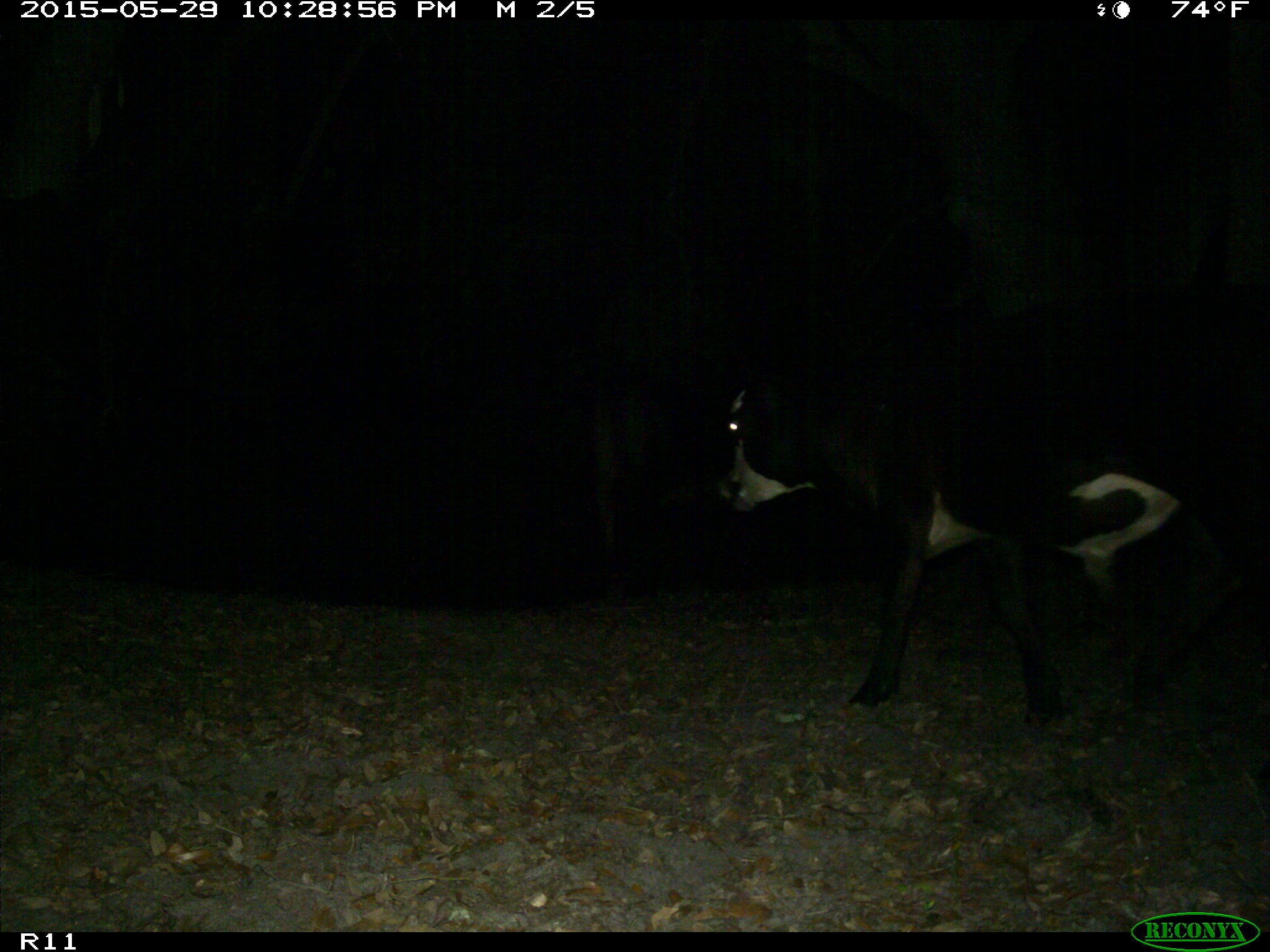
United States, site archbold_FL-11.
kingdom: Animalia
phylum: Chordata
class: Mammalia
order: Artiodactyla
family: Bovidae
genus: Bos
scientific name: Bos taurus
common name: domestic cow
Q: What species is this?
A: Bos taurus (domestic cow).